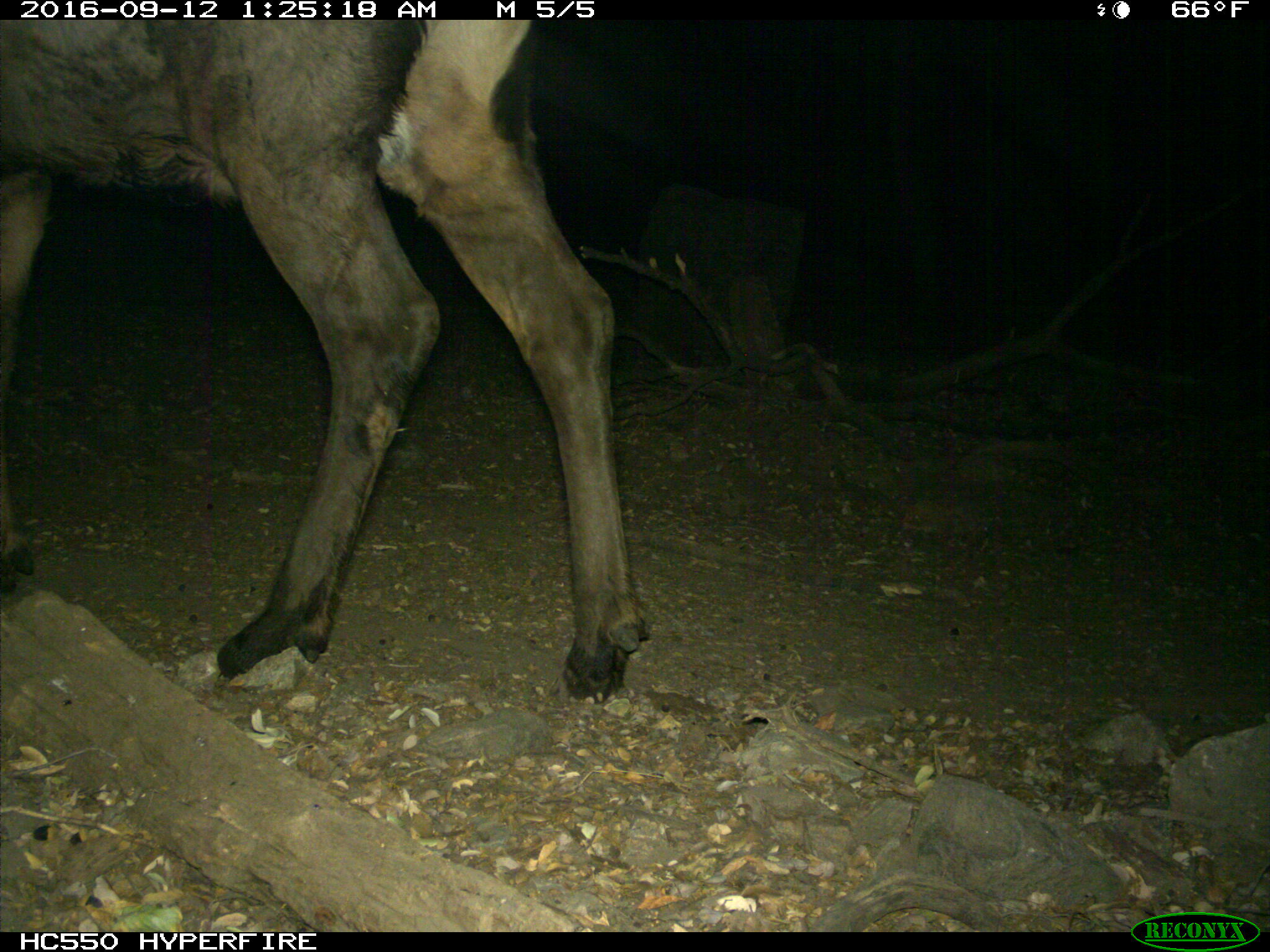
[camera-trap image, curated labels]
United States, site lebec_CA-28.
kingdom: Animalia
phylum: Chordata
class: Mammalia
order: Artiodactyla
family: Cervidae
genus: Cervus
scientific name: Cervus canadensis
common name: elk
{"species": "Cervus canadensis (elk)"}